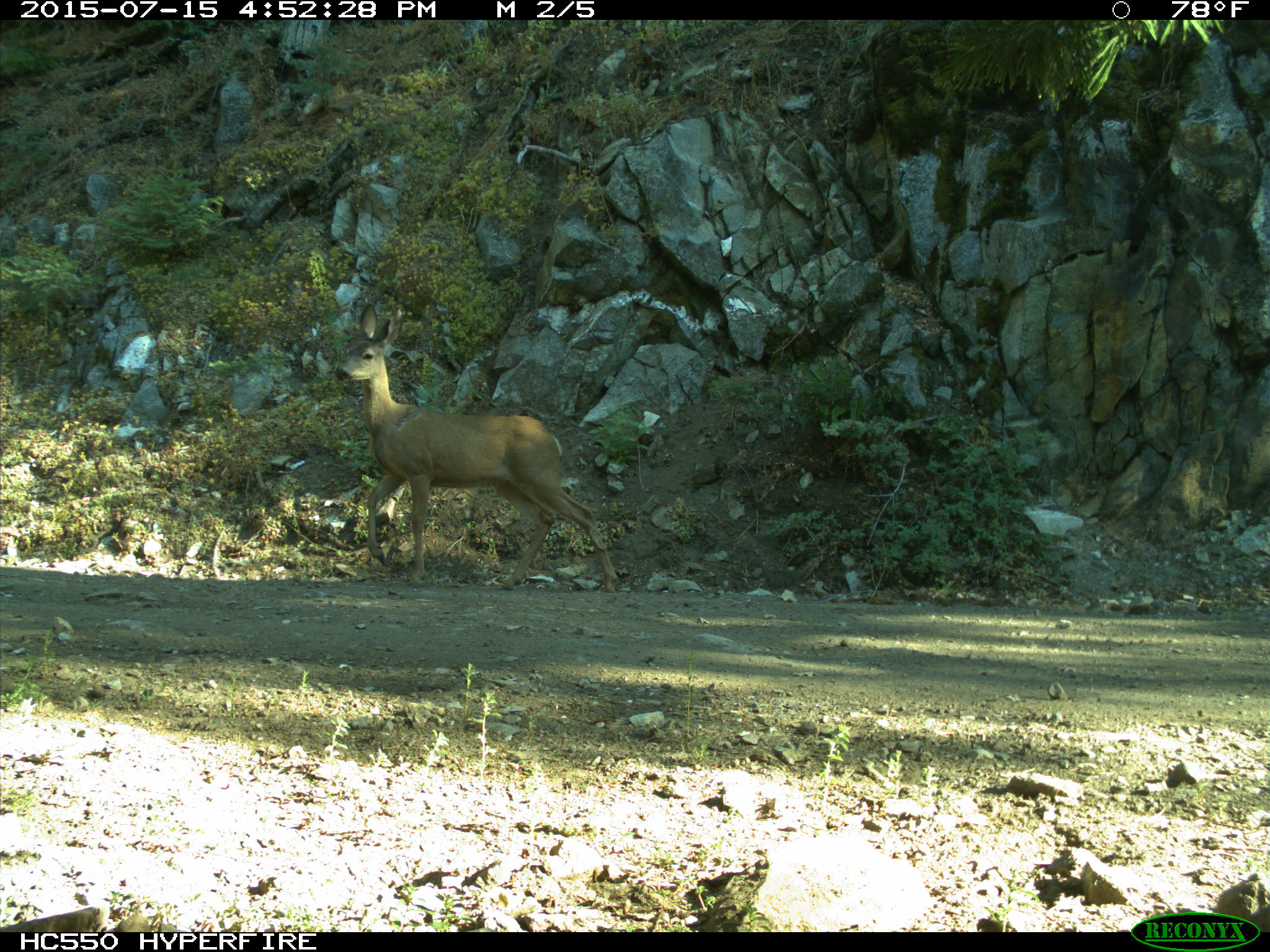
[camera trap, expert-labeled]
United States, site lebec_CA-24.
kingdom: Animalia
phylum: Chordata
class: Mammalia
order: Artiodactyla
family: Cervidae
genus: Odocoileus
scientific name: Odocoileus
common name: deer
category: unidentified deer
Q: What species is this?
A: Unidentified deer (deer) (Odocoileus).